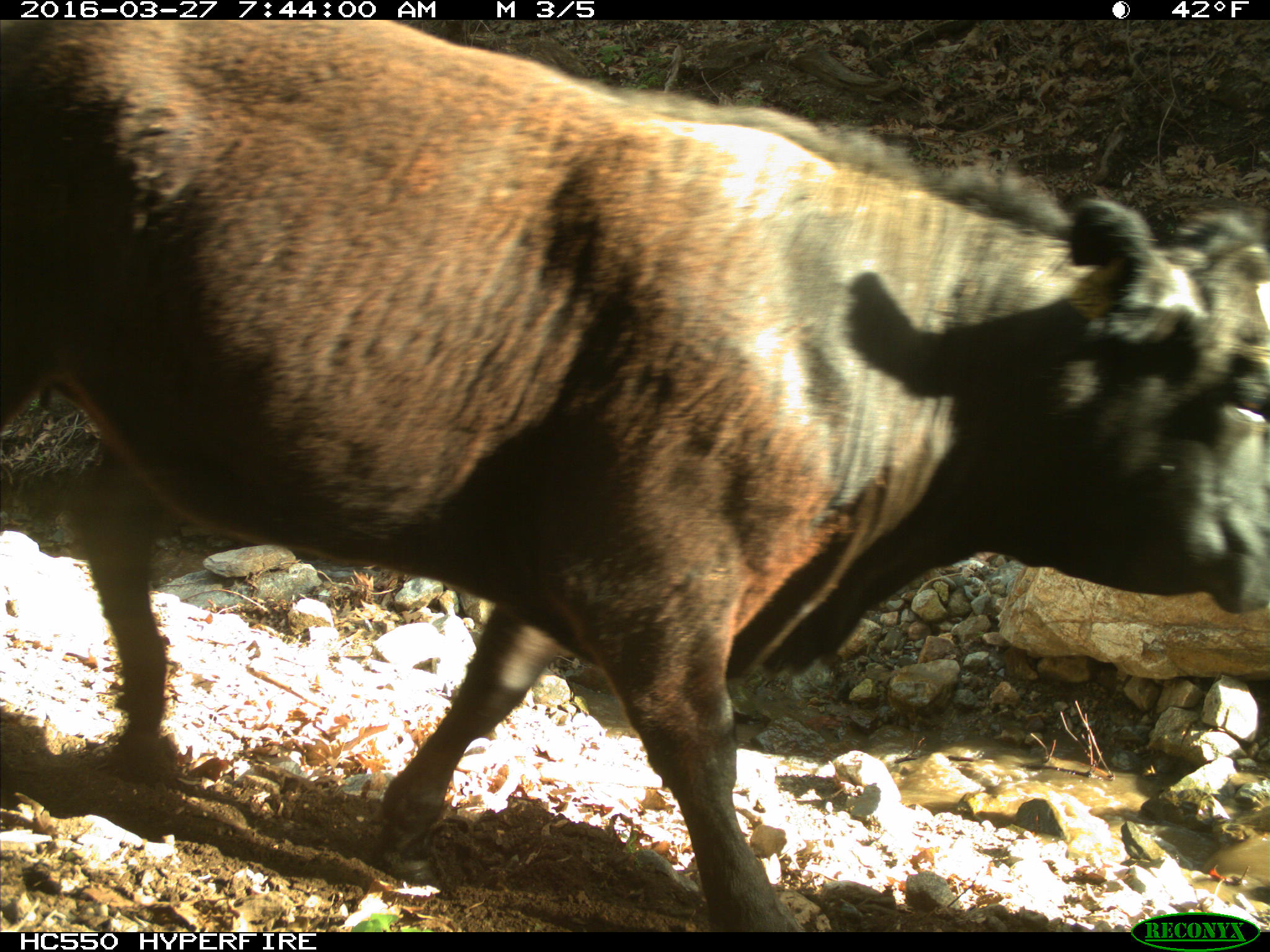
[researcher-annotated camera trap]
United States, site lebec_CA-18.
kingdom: Animalia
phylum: Chordata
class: Mammalia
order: Artiodactyla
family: Bovidae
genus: Bos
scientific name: Bos taurus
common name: domestic cow